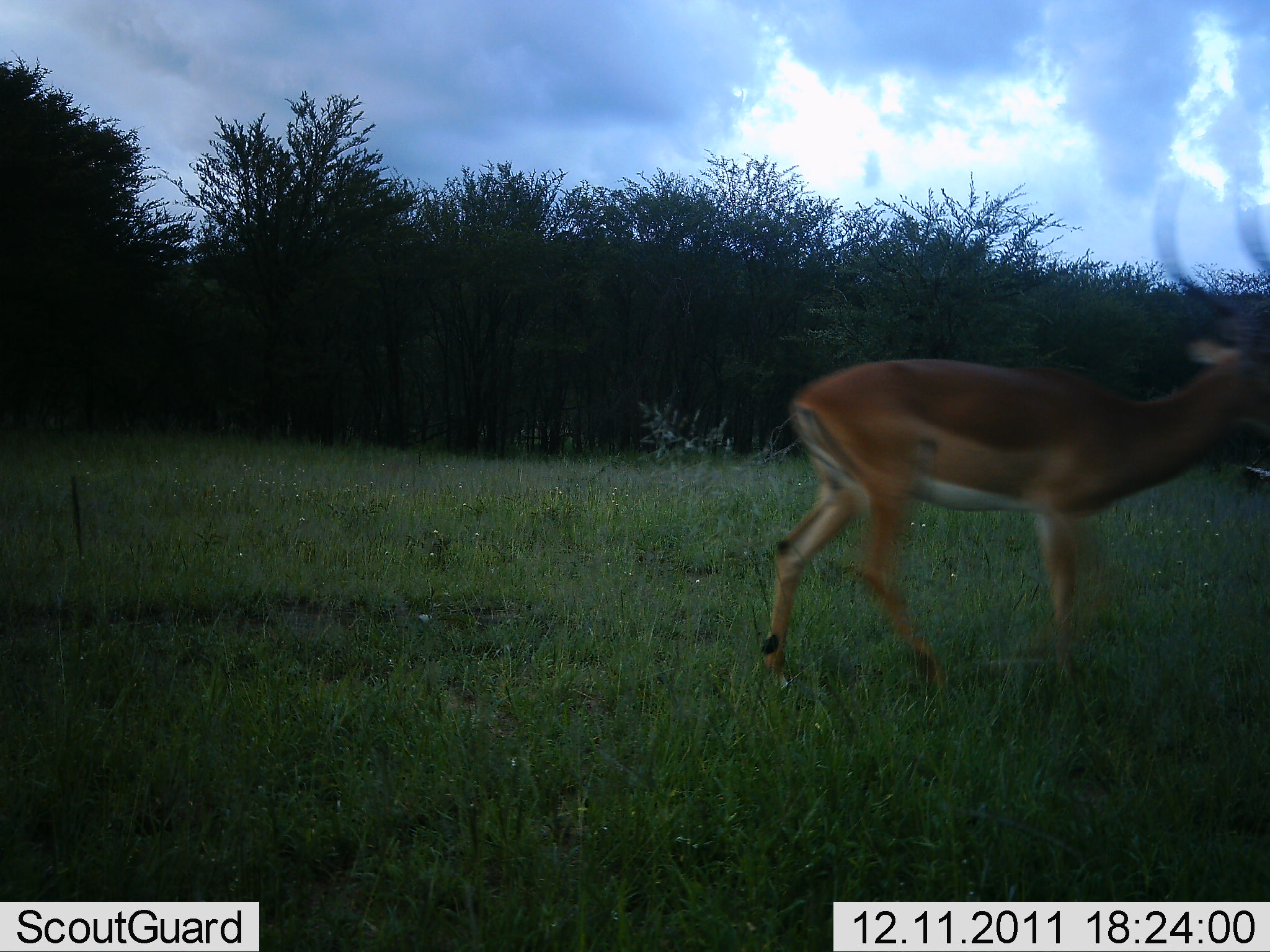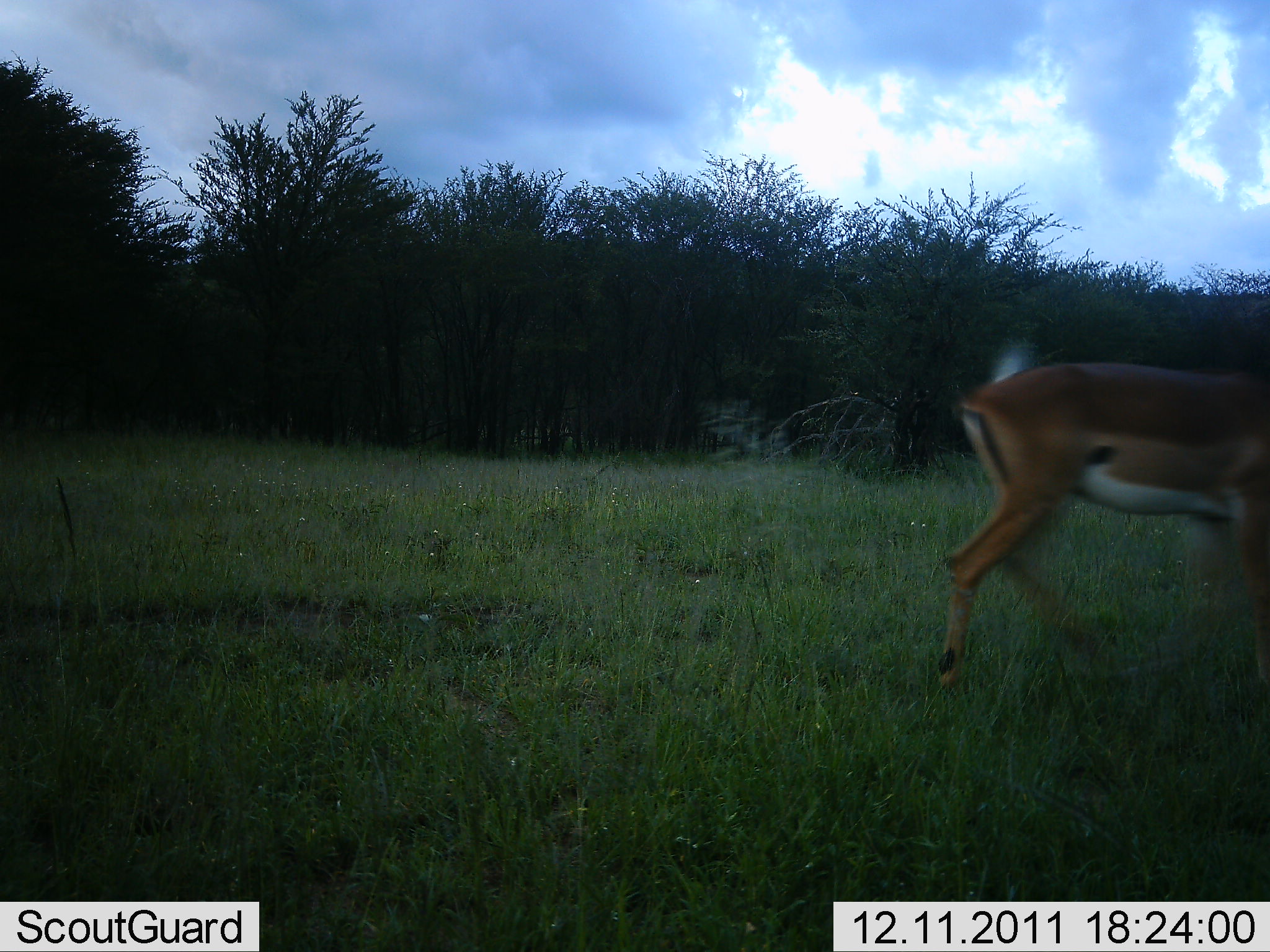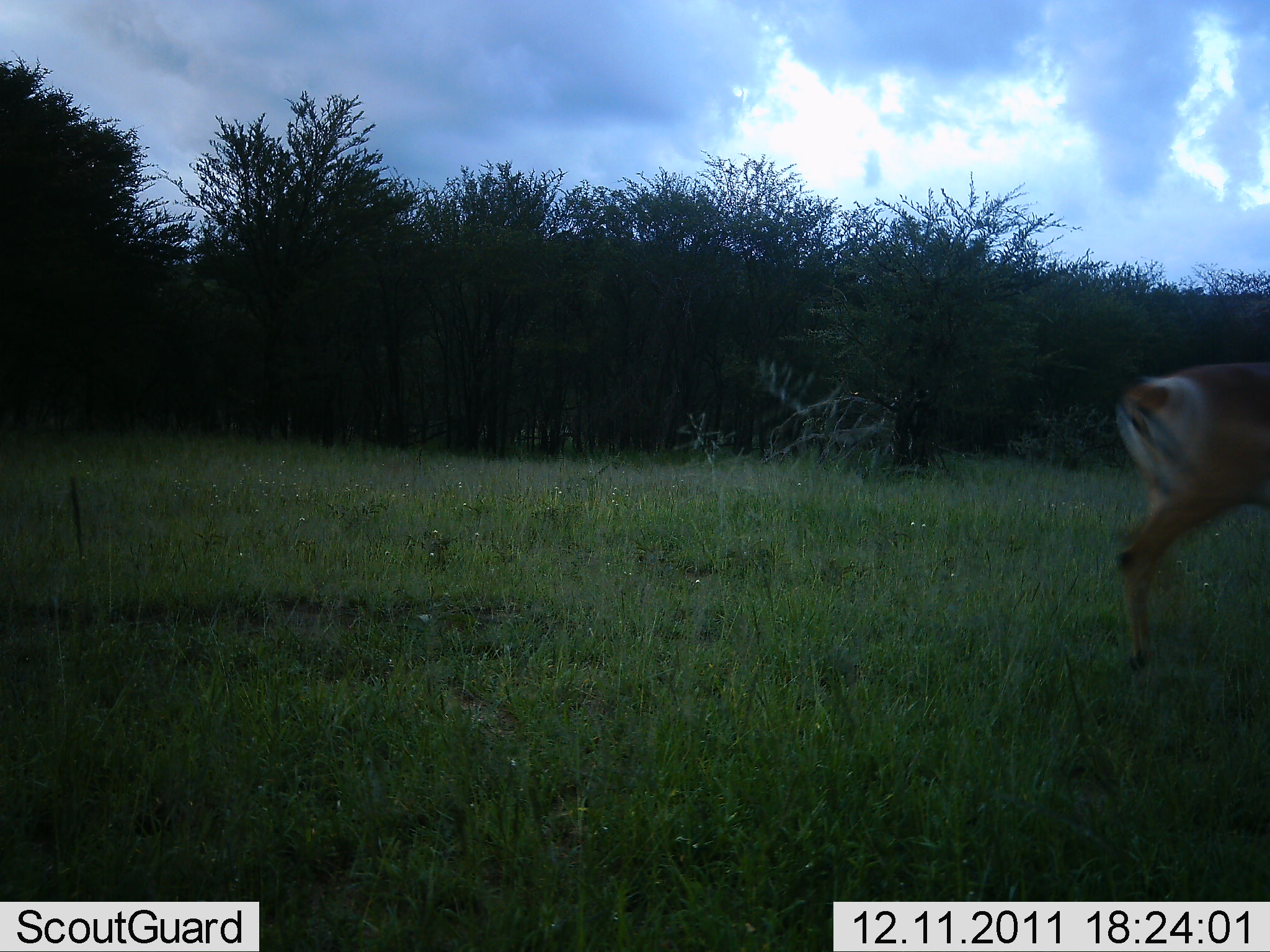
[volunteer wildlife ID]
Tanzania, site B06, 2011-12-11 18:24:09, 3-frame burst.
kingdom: Animalia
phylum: Chordata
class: Mammalia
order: Artiodactyla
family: Bovidae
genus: Aepyceros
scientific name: Aepyceros melampus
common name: impala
Impala (Aepyceros melampus), count 1. Behavior (volunteer vote fractions): standing 0%, resting 0%, moving 100%, interacting 0%. Young present (vote fraction): 0%. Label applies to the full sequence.